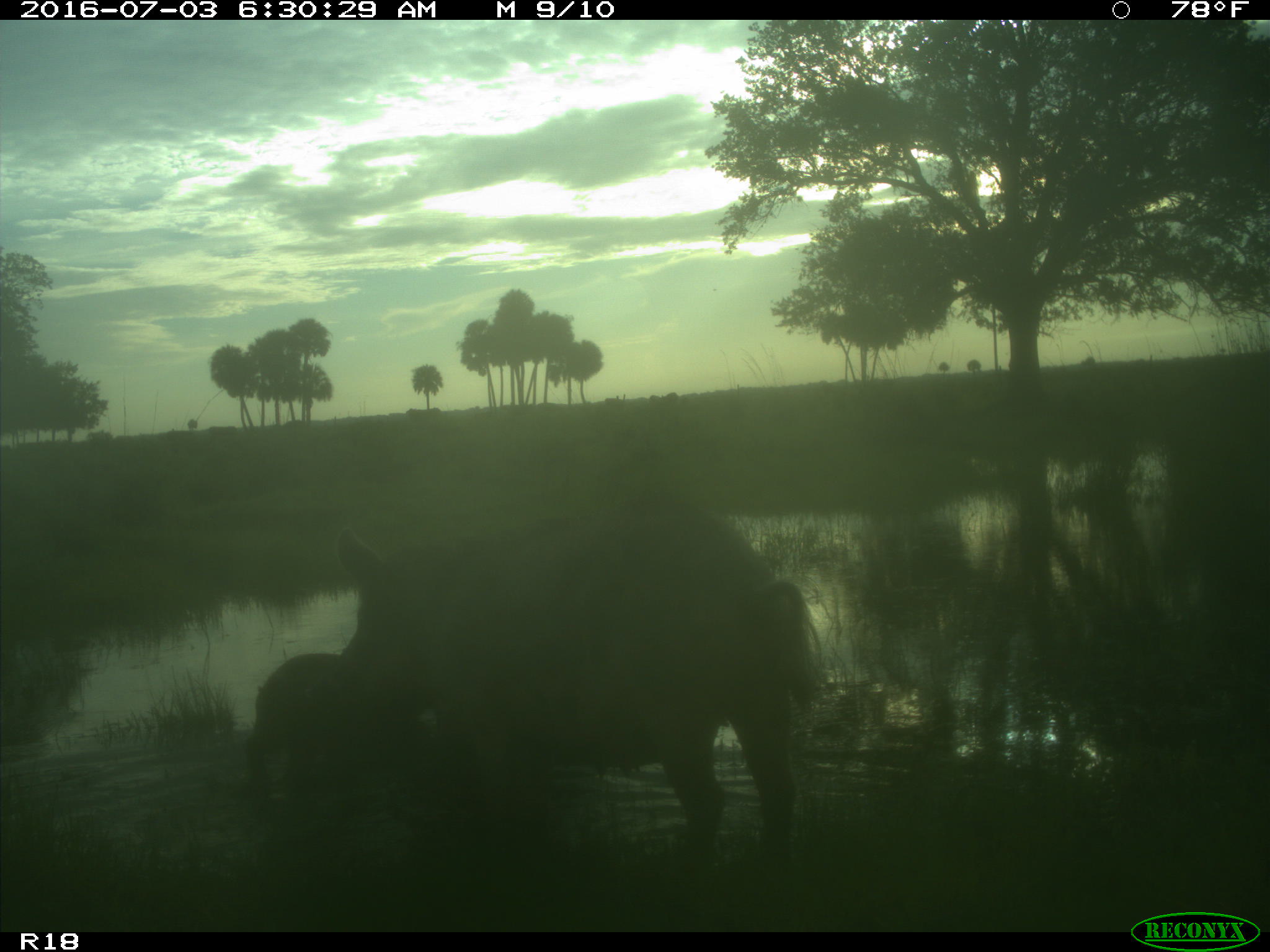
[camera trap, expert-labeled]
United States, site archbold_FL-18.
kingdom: Animalia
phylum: Chordata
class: Mammalia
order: Artiodactyla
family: Suidae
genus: Sus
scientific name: Sus scrofa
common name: wild boar